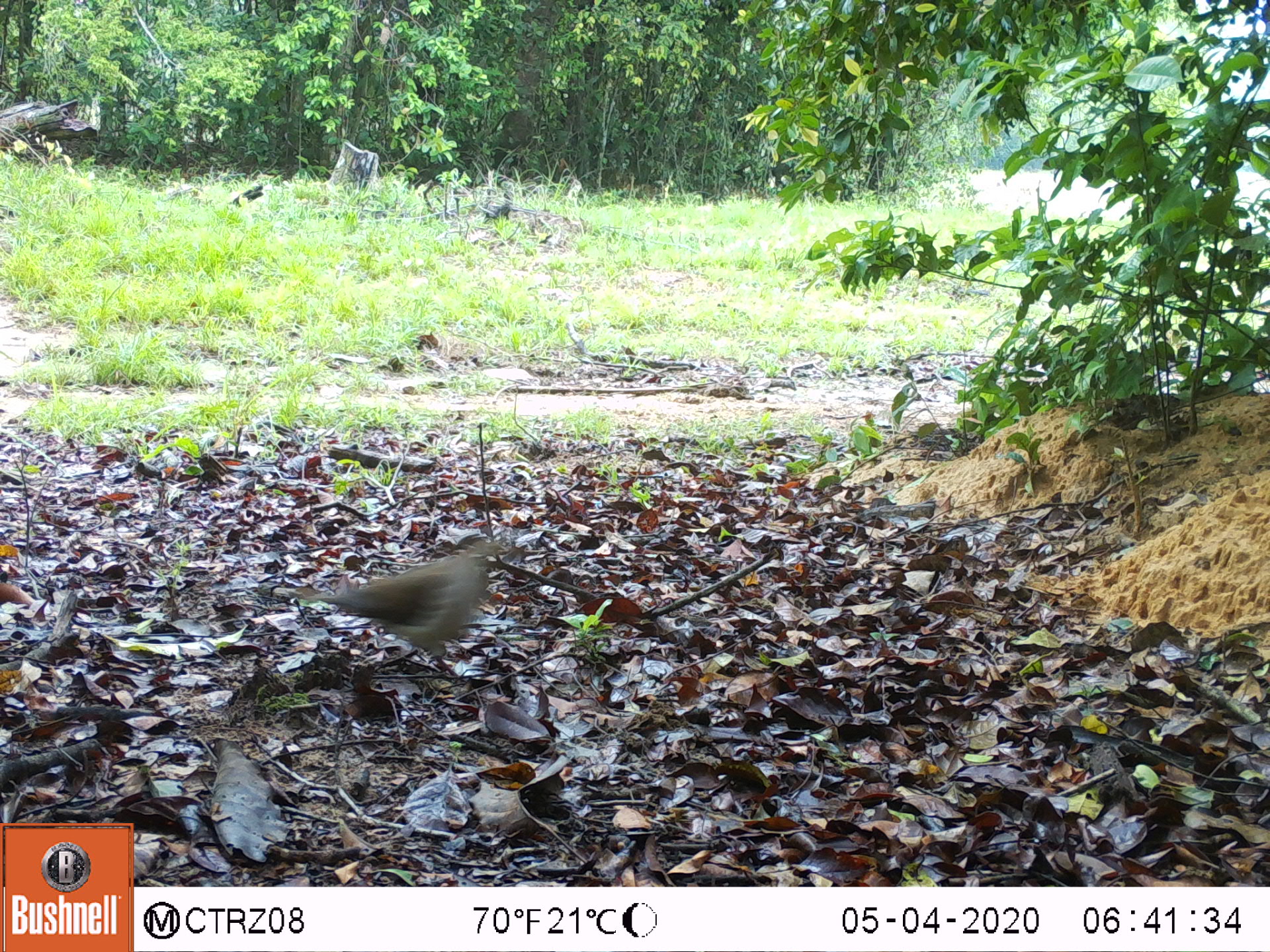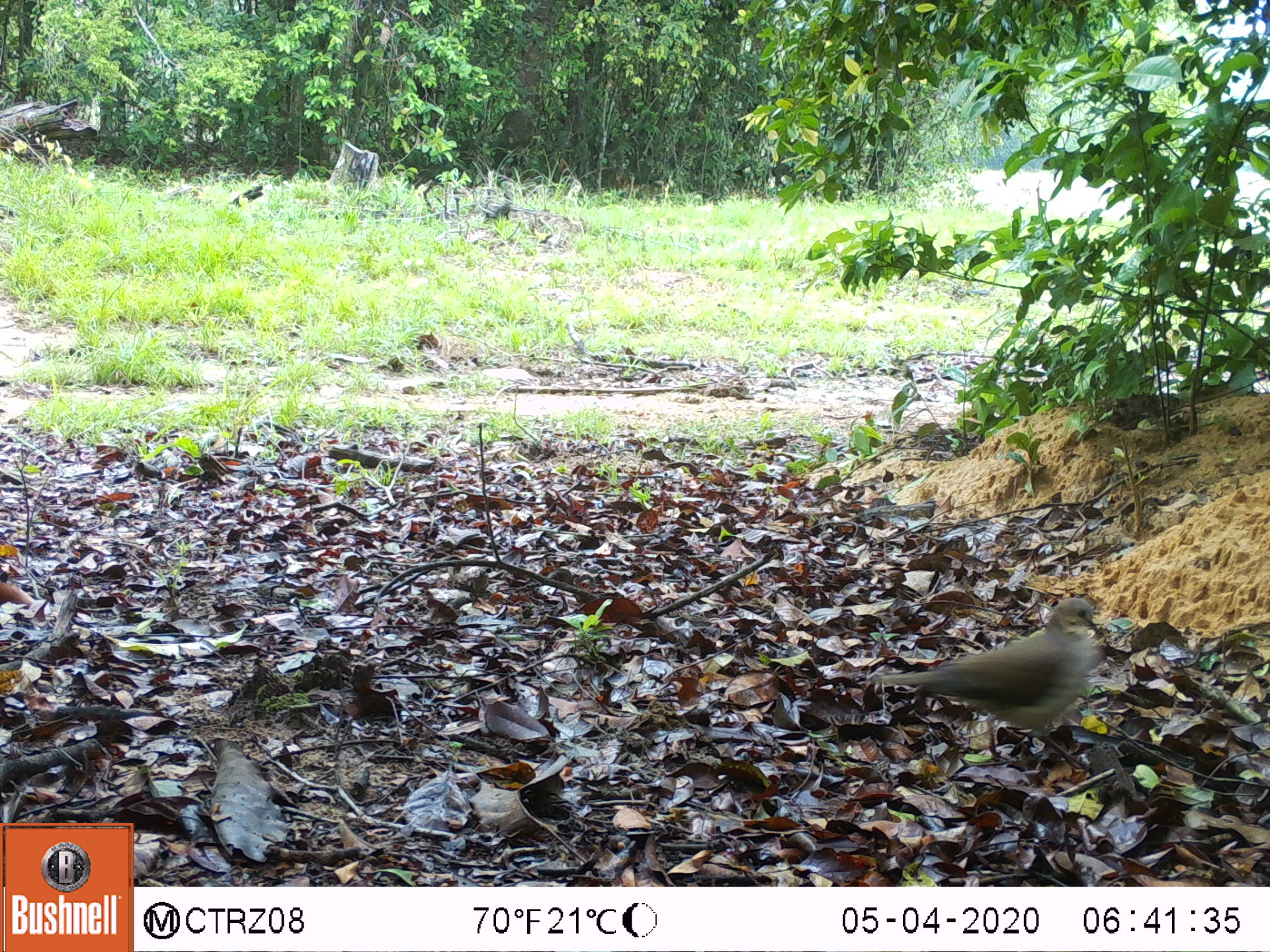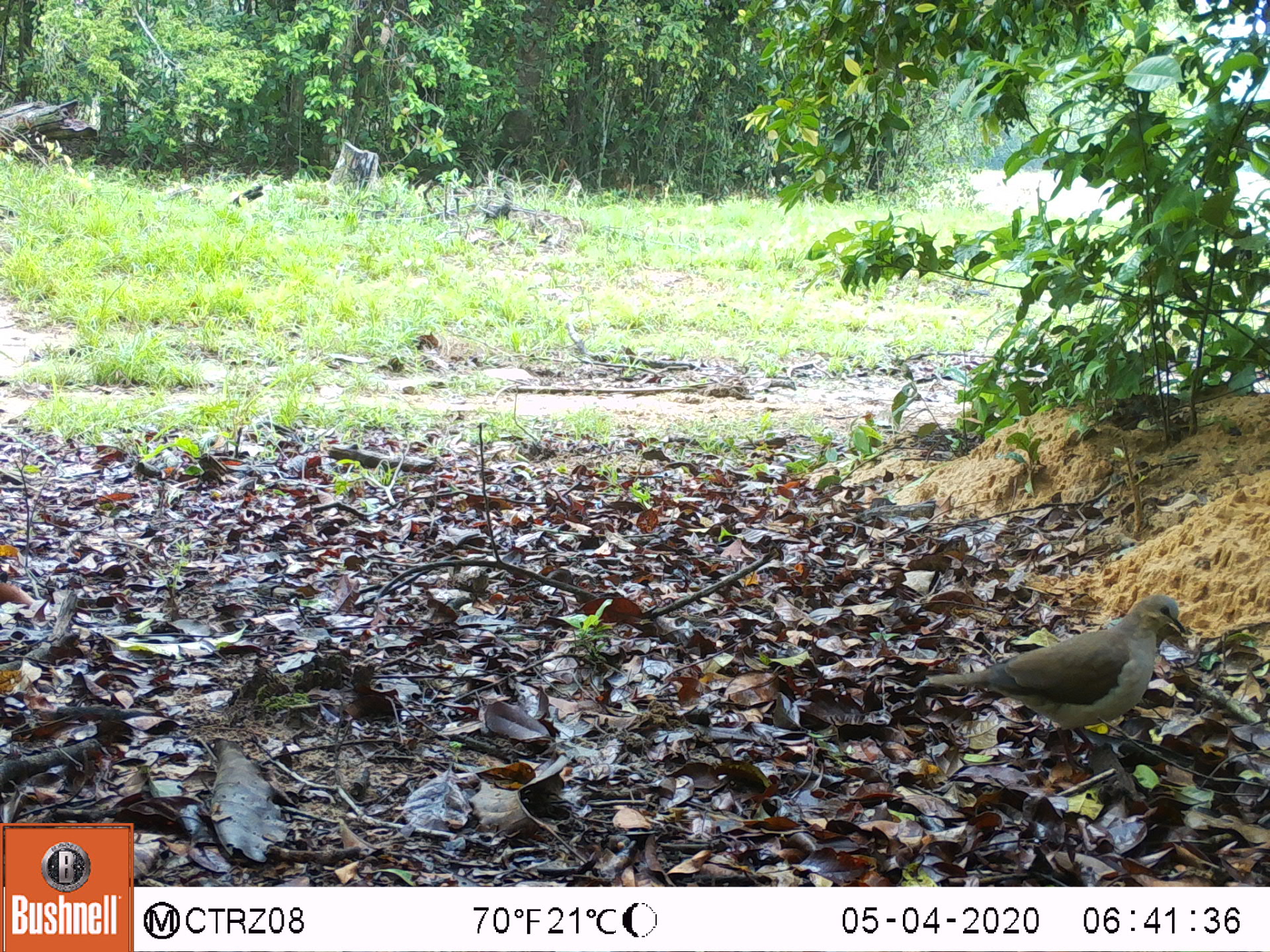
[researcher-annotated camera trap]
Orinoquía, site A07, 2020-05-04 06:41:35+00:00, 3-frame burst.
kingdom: Animalia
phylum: Chordata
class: Aves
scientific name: Aves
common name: bird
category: unknown bird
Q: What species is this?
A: Unknown bird (bird) (Aves).